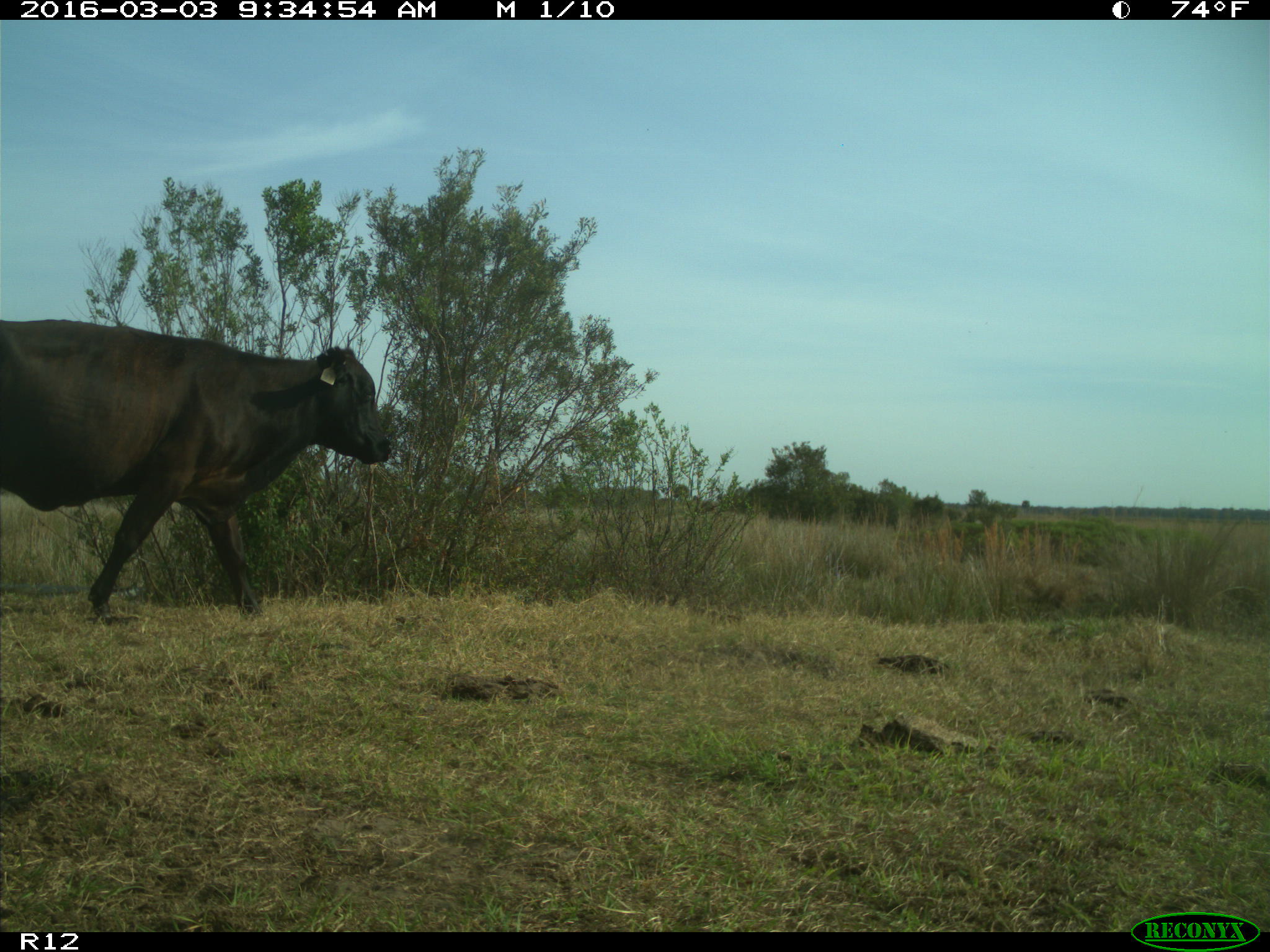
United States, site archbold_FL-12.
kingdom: Animalia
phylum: Chordata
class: Mammalia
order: Artiodactyla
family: Bovidae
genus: Bos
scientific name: Bos taurus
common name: domestic cow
Bos taurus (domestic cow).